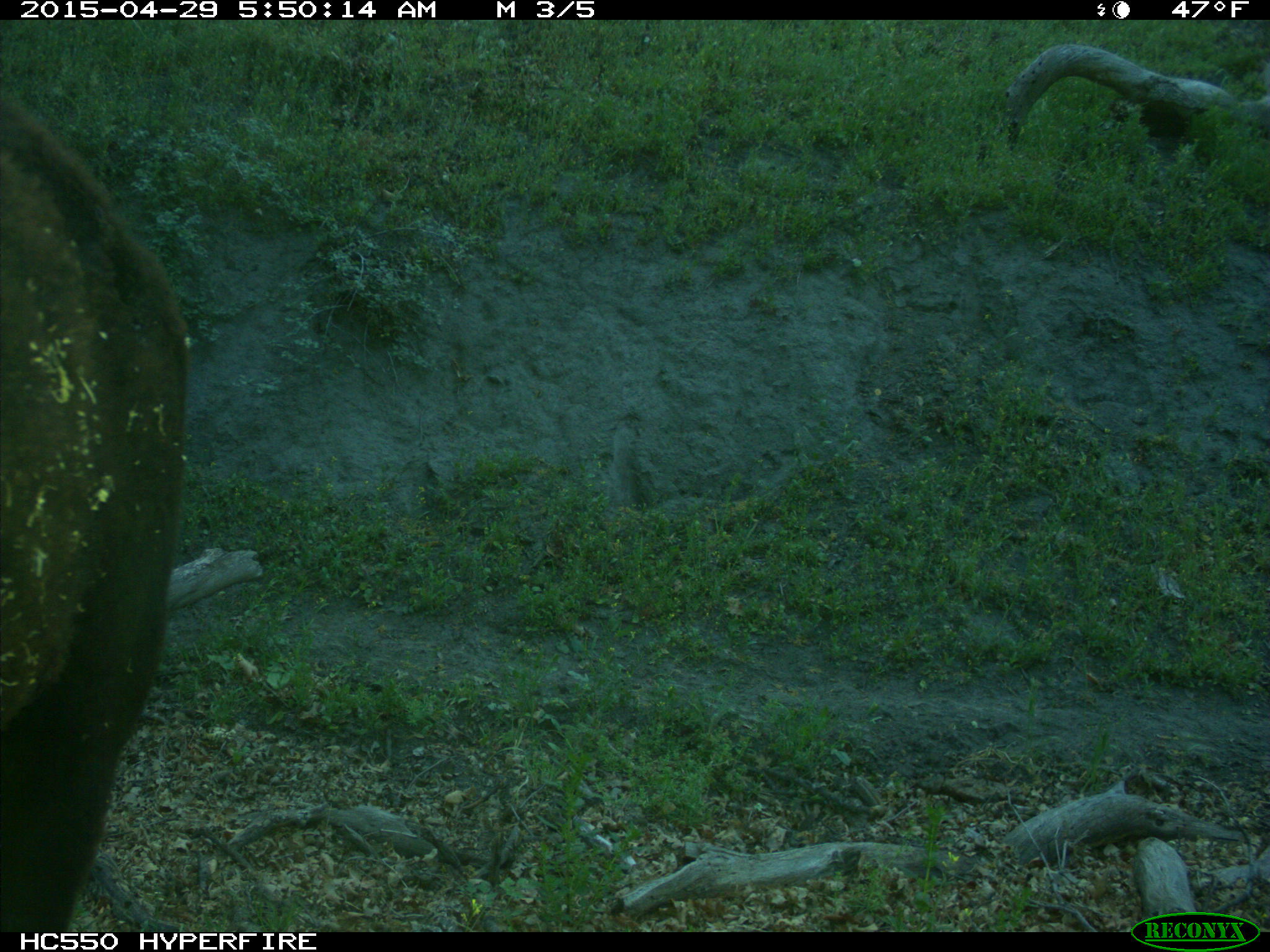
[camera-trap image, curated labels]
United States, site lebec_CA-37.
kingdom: Animalia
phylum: Chordata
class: Mammalia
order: Artiodactyla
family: Bovidae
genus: Bos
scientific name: Bos taurus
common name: domestic cow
Bos taurus (domestic cow).